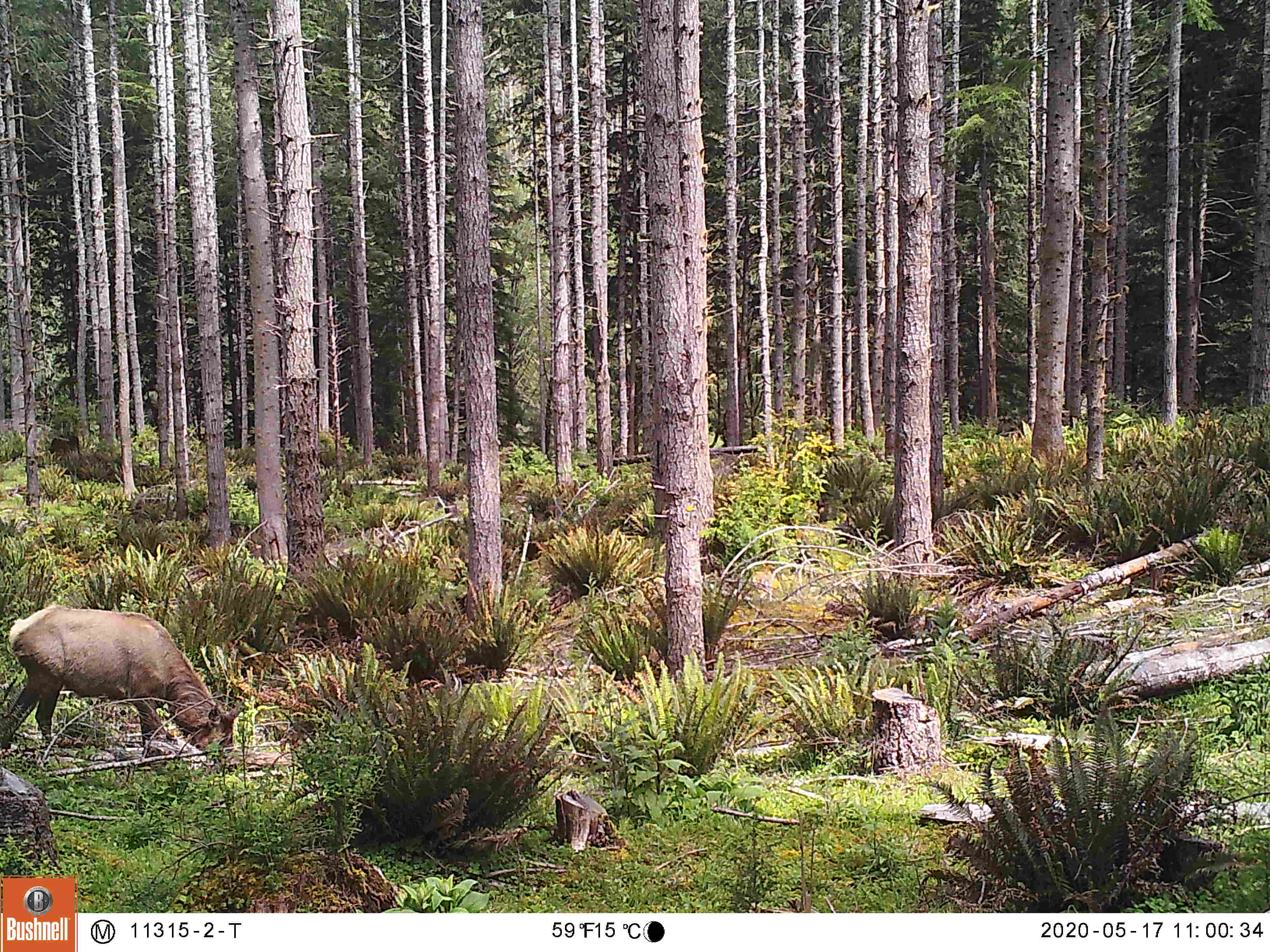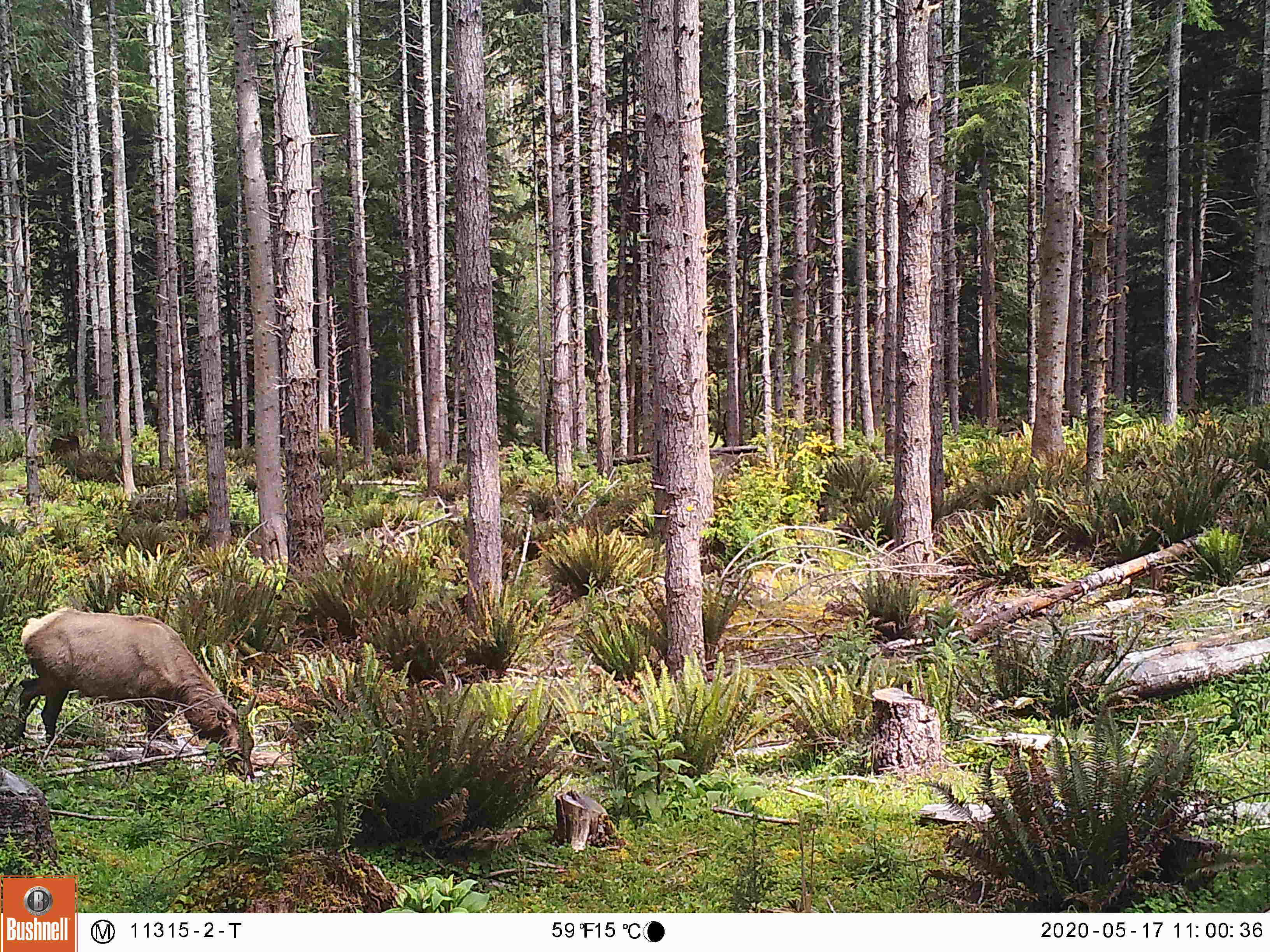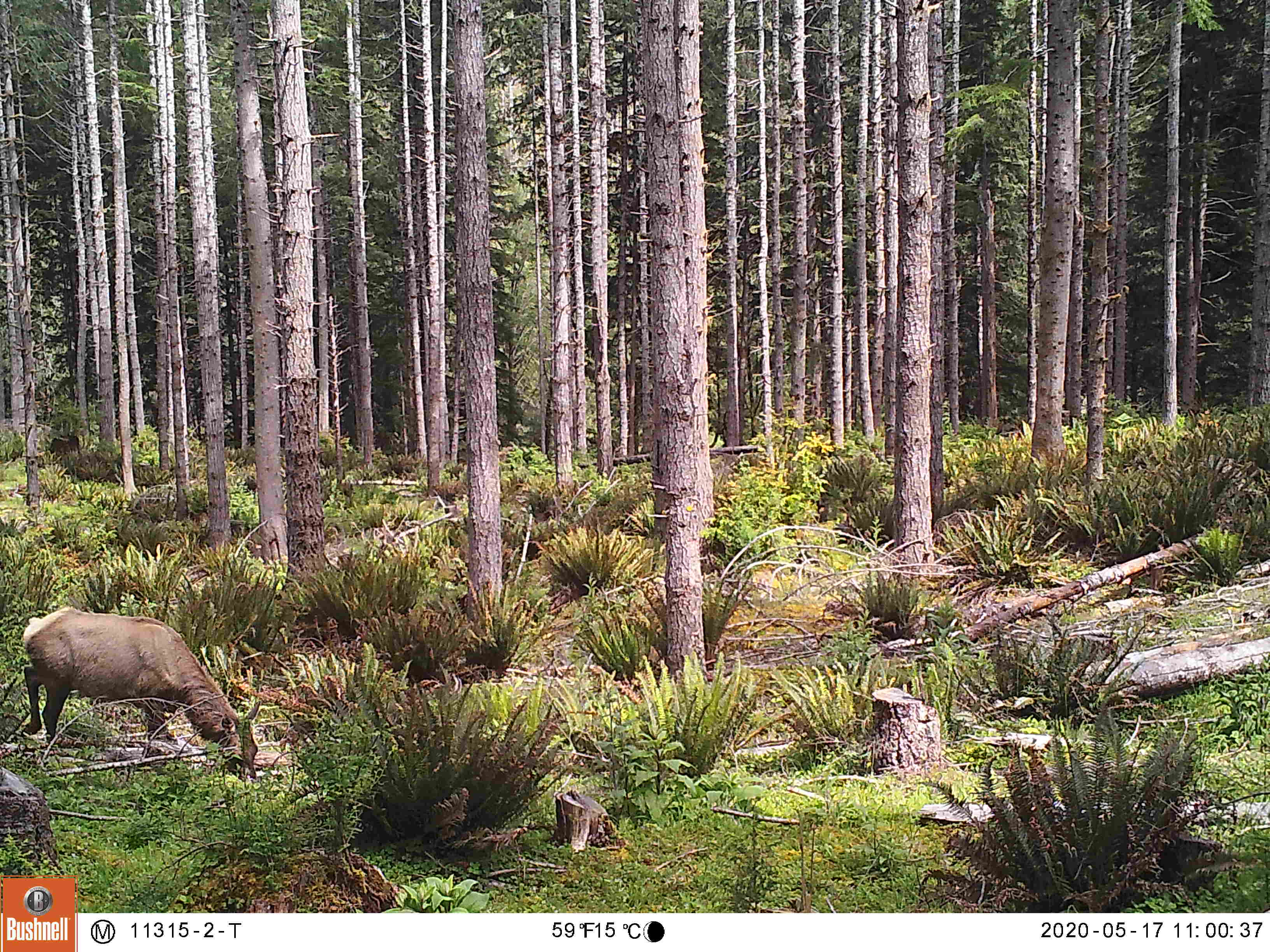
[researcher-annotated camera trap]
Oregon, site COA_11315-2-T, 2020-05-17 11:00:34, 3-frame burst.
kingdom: Animalia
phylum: Chordata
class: Mammalia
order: Artiodactyla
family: Cervidae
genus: Cervus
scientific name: Cervus canadensis roosevelti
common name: roosevelt elk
Roosevelt elk (Cervus canadensis roosevelti).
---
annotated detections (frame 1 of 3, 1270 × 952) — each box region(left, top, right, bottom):
roosevelt elk: region(5, 596, 245, 770); region(289, 655, 294, 657)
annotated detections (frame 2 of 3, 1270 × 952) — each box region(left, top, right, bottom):
roosevelt elk: region(0, 600, 263, 787)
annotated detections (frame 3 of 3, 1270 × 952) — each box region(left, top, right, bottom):
roosevelt elk: region(14, 593, 257, 791)